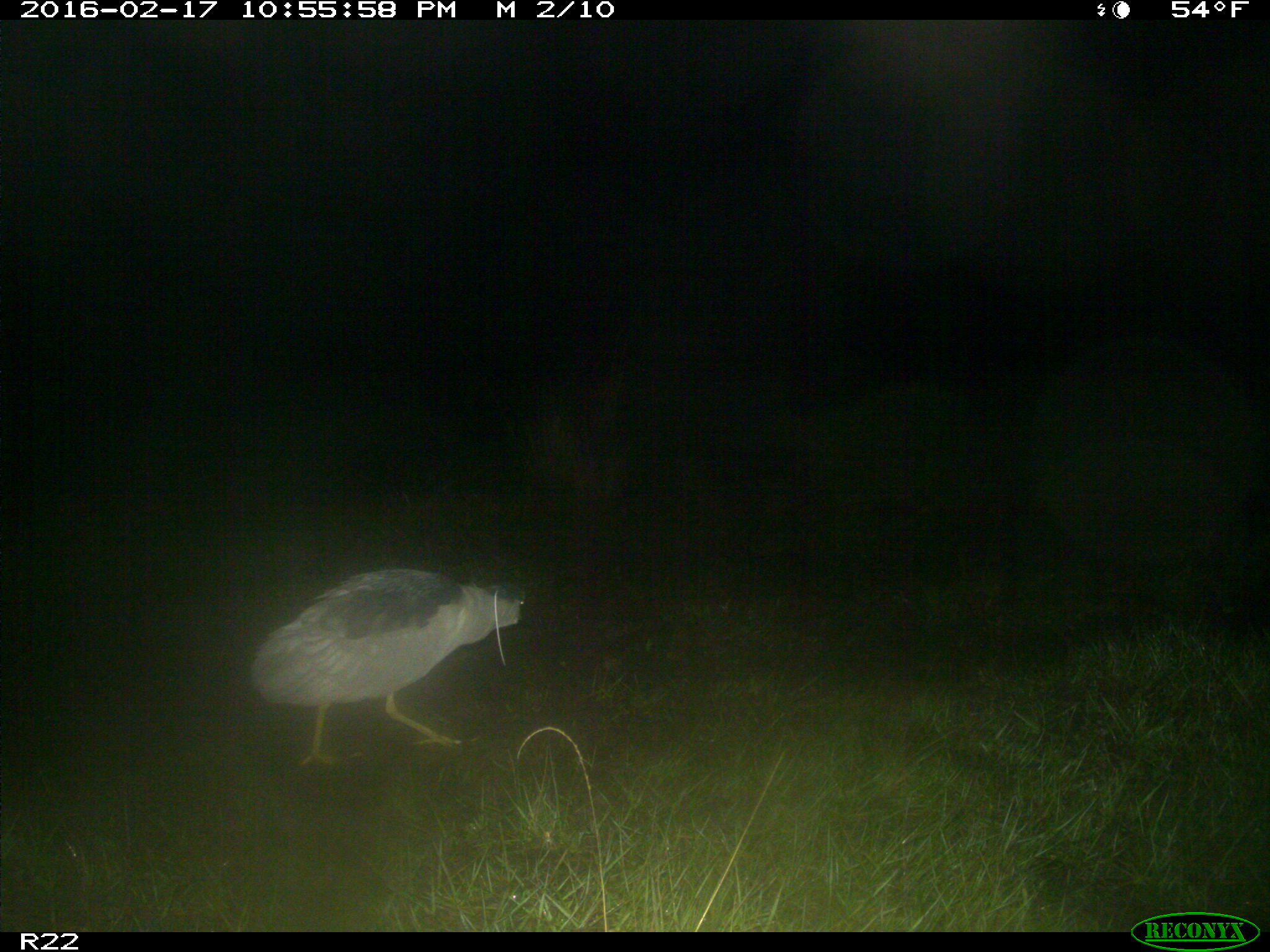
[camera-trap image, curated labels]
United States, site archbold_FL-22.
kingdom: Animalia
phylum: Chordata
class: Mammalia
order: Artiodactyla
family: Bovidae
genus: Bos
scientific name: Bos taurus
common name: domestic cow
Bos taurus (domestic cow).